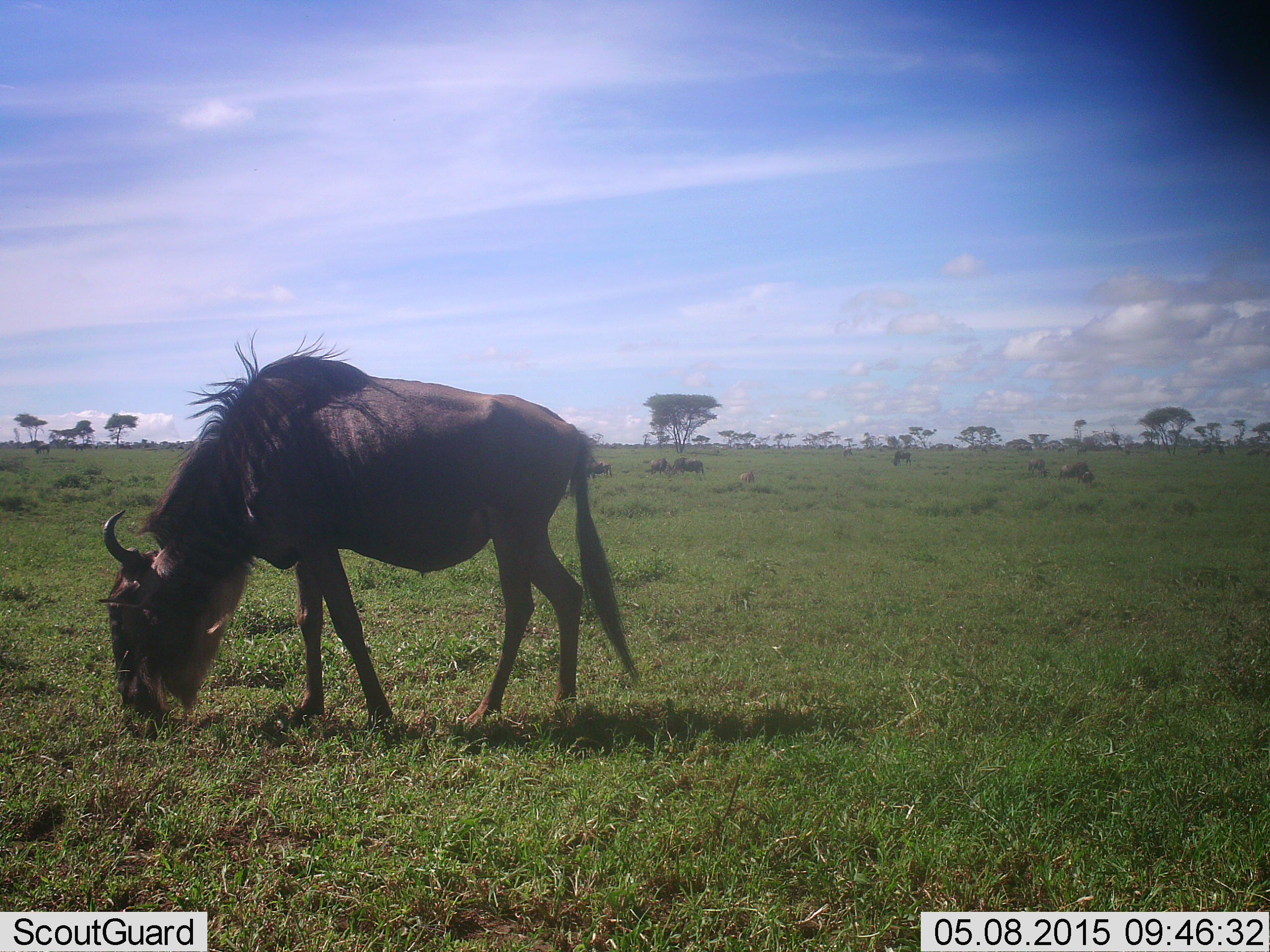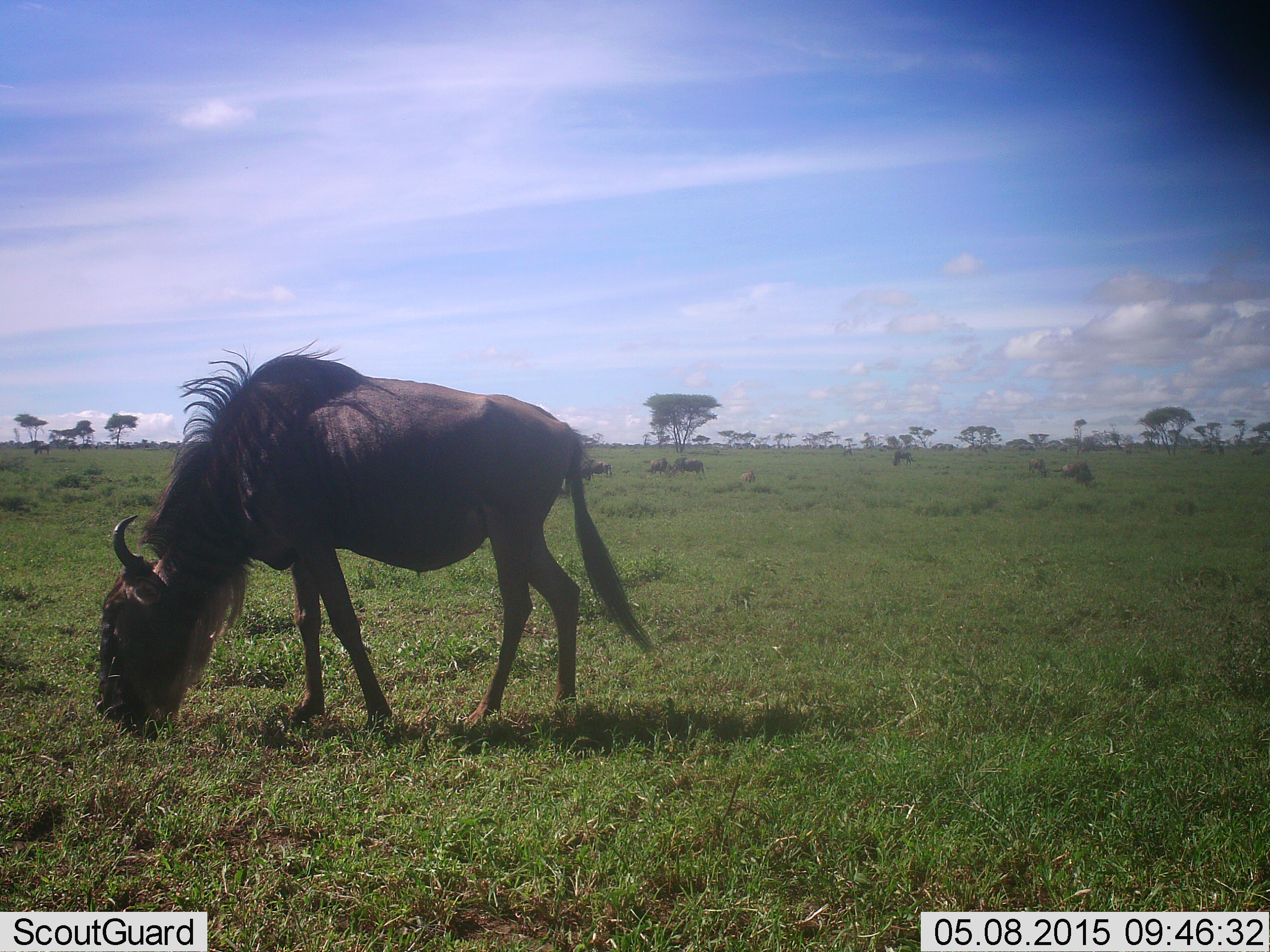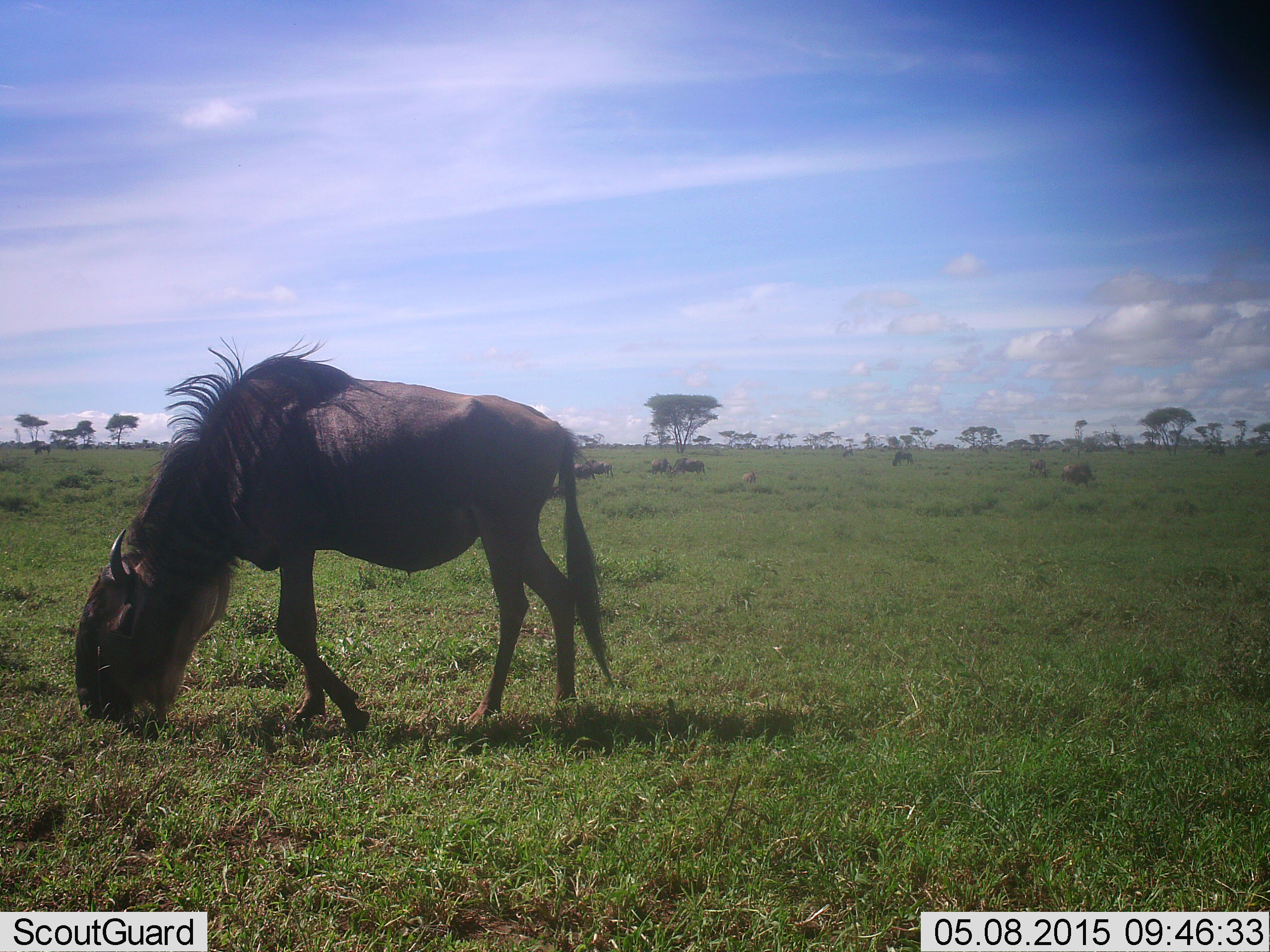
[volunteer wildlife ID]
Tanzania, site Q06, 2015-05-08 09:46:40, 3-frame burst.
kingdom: Animalia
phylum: Chordata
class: Mammalia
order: Artiodactyla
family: Bovidae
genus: Connochaetes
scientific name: Connochaetes taurinus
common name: blue wildebeest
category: wildebeest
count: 7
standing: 40%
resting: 0%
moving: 30%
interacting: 0%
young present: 0%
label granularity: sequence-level